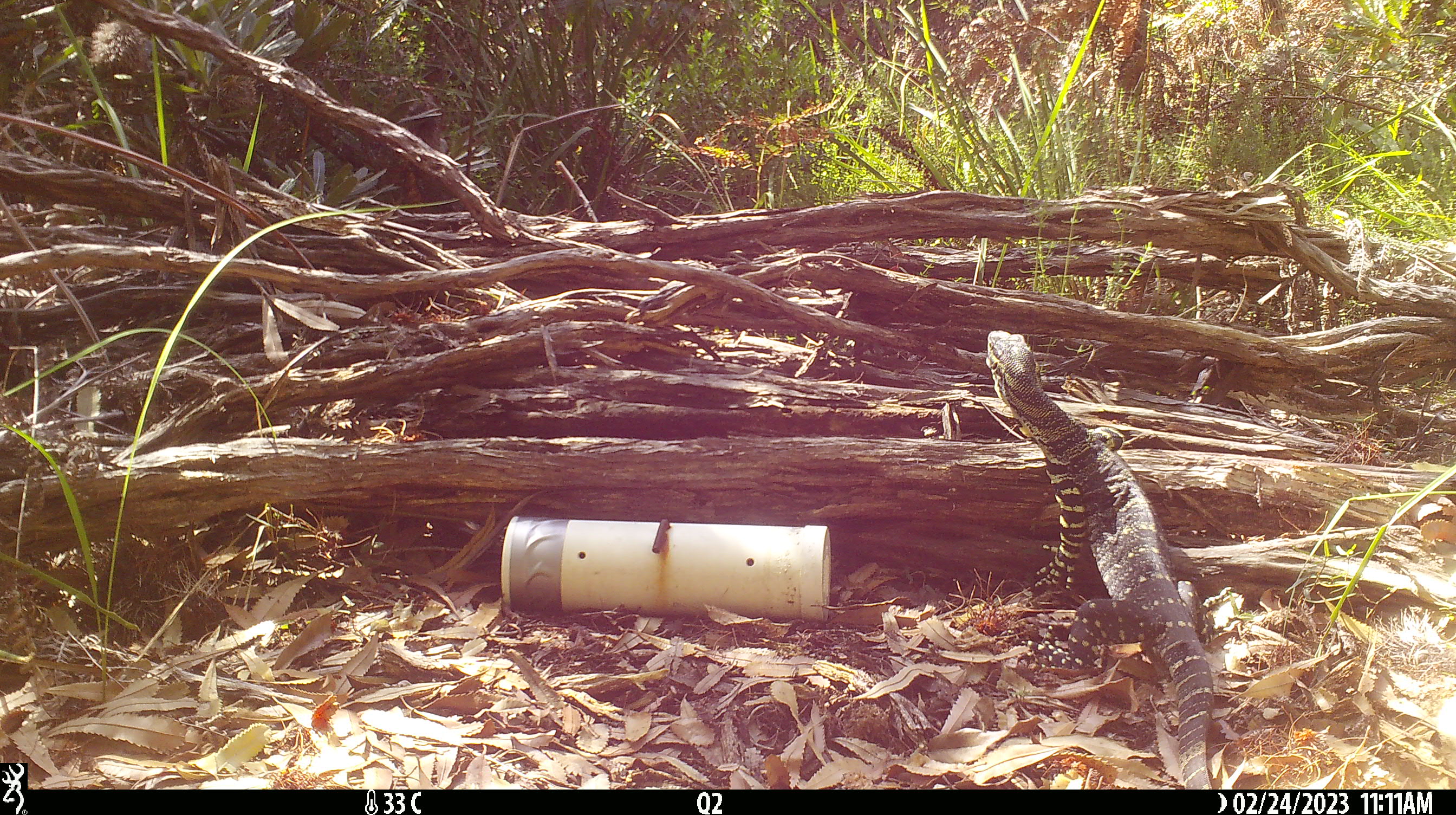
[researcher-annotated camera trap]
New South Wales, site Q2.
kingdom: Animalia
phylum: Chordata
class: Reptilia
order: Squamata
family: Varanidae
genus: Varanus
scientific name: Varanus varius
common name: lace monitor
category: goanna